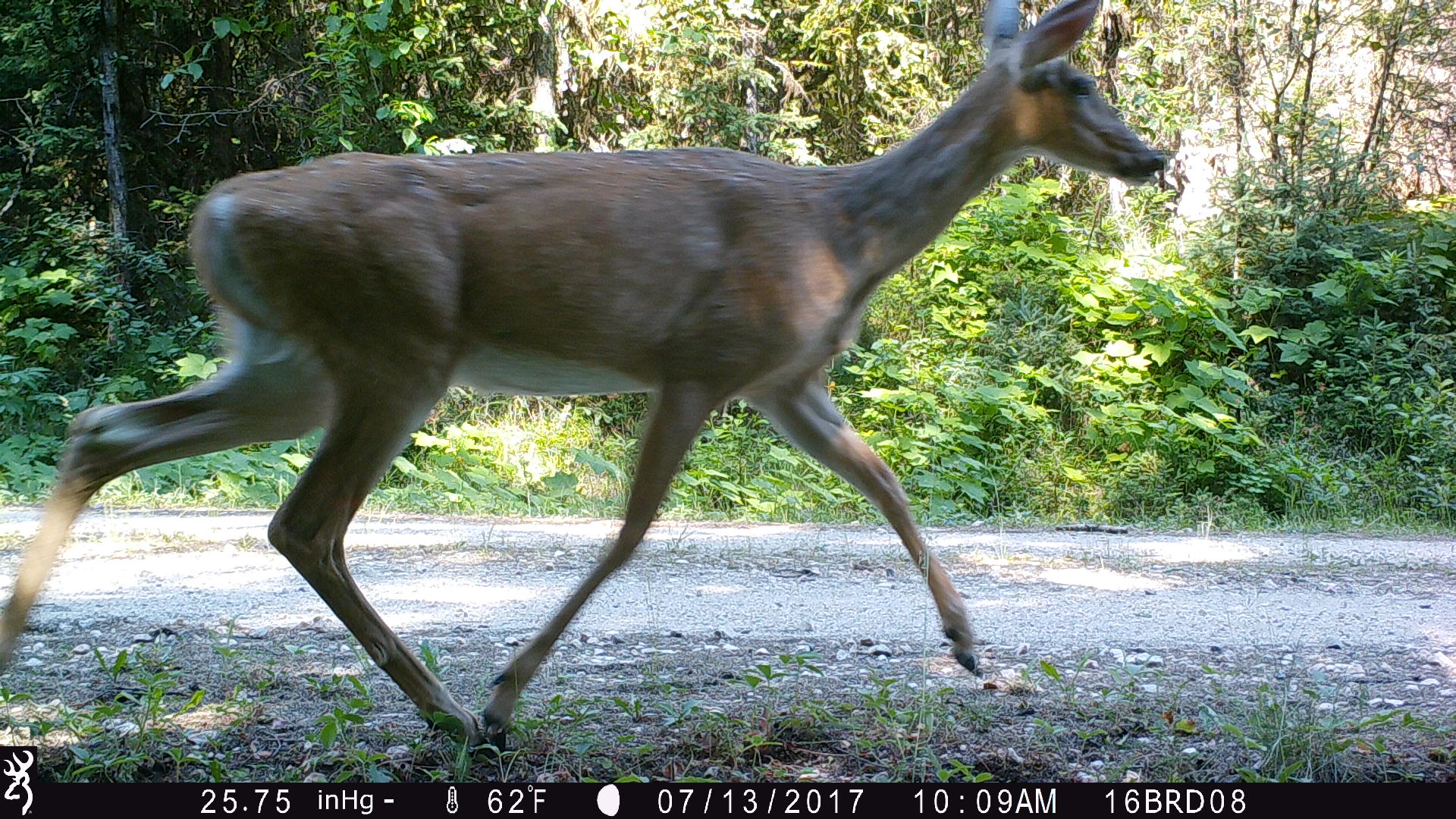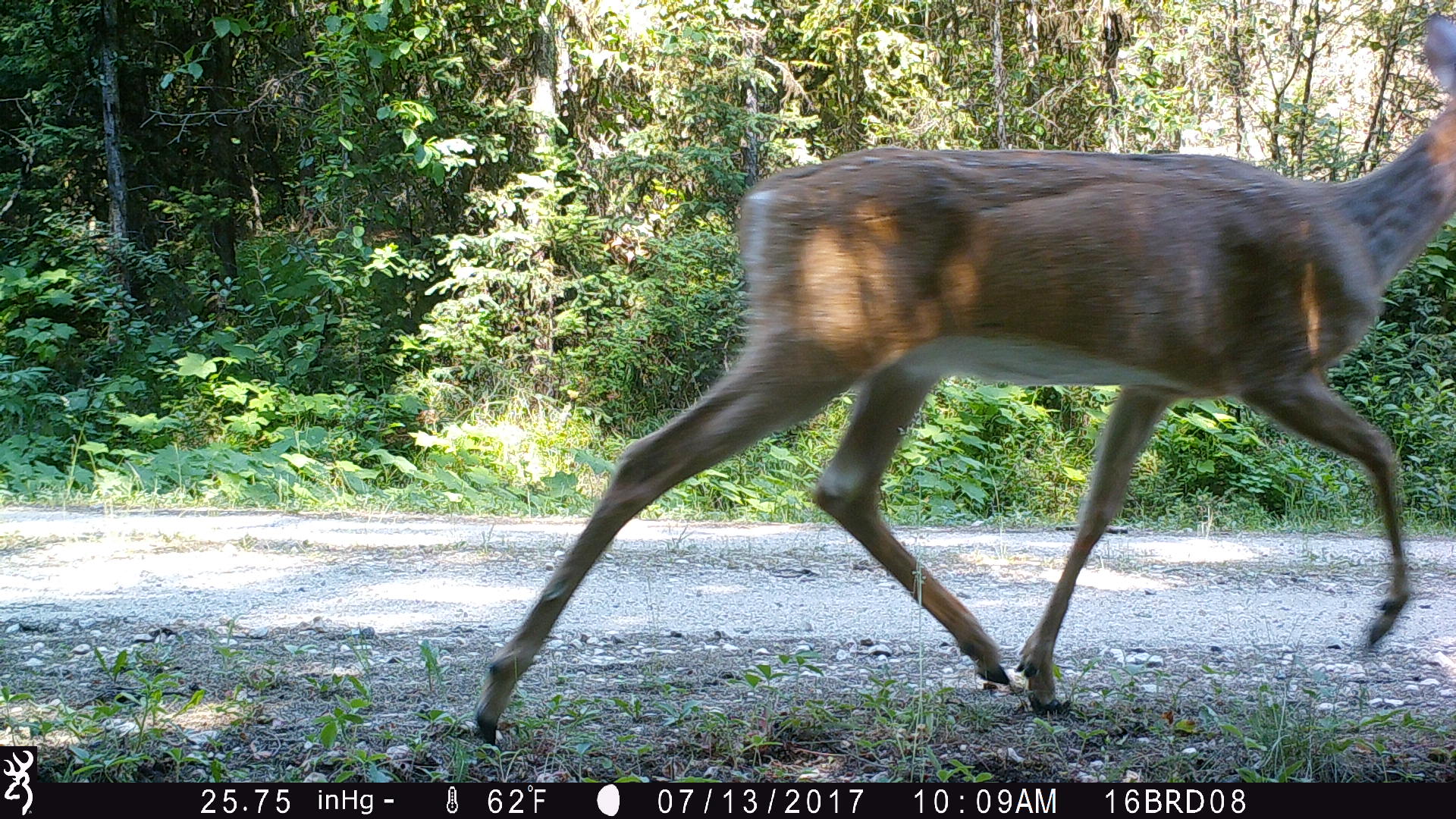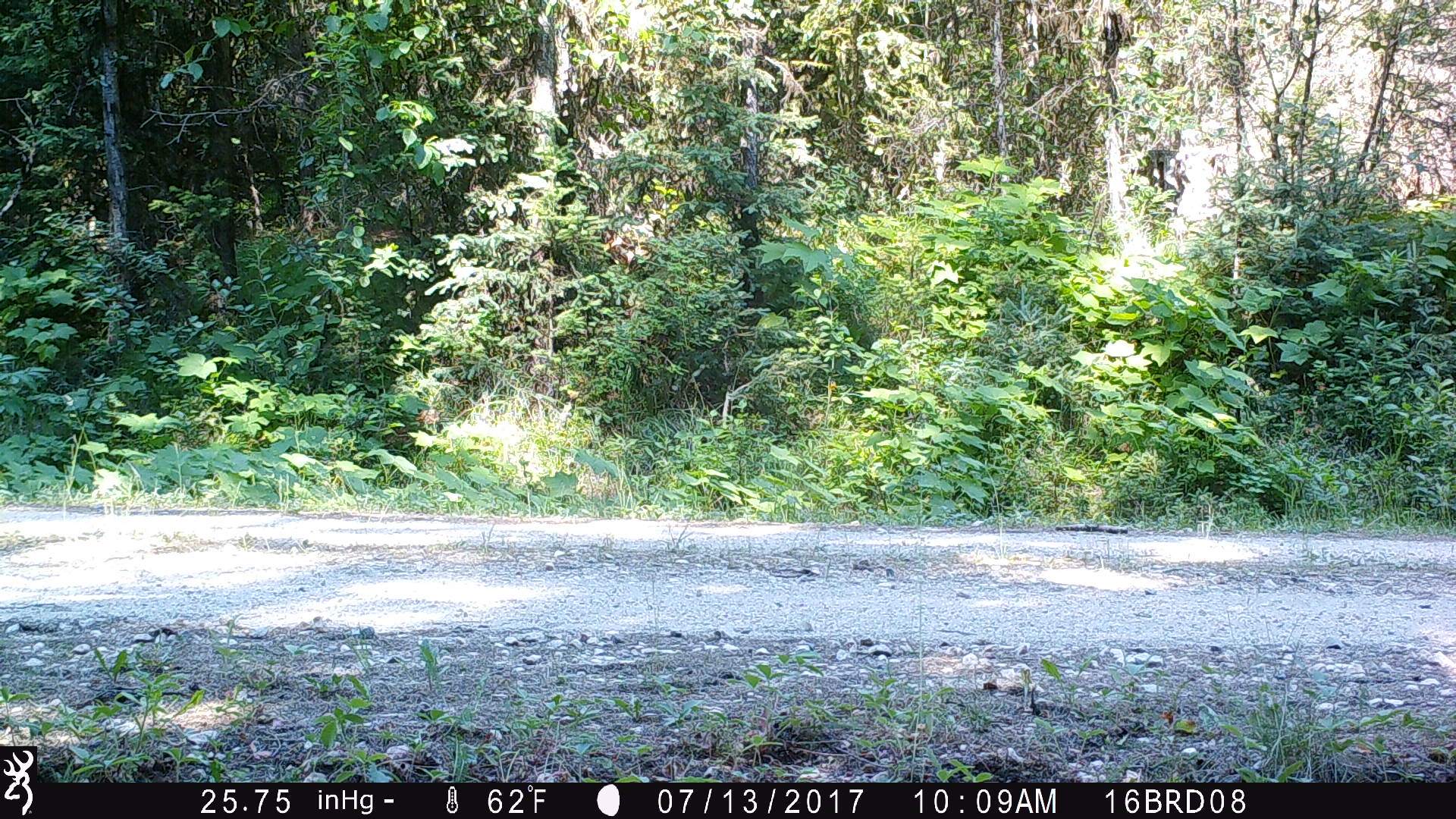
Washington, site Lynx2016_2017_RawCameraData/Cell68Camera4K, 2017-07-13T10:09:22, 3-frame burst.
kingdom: Animalia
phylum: Chordata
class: Mammalia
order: Artiodactyla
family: Cervidae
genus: Odocoileus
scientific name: Odocoileus virginianus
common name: white-tailed deer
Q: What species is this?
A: Odocoileus virginianus (white-tailed deer).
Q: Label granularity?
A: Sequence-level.